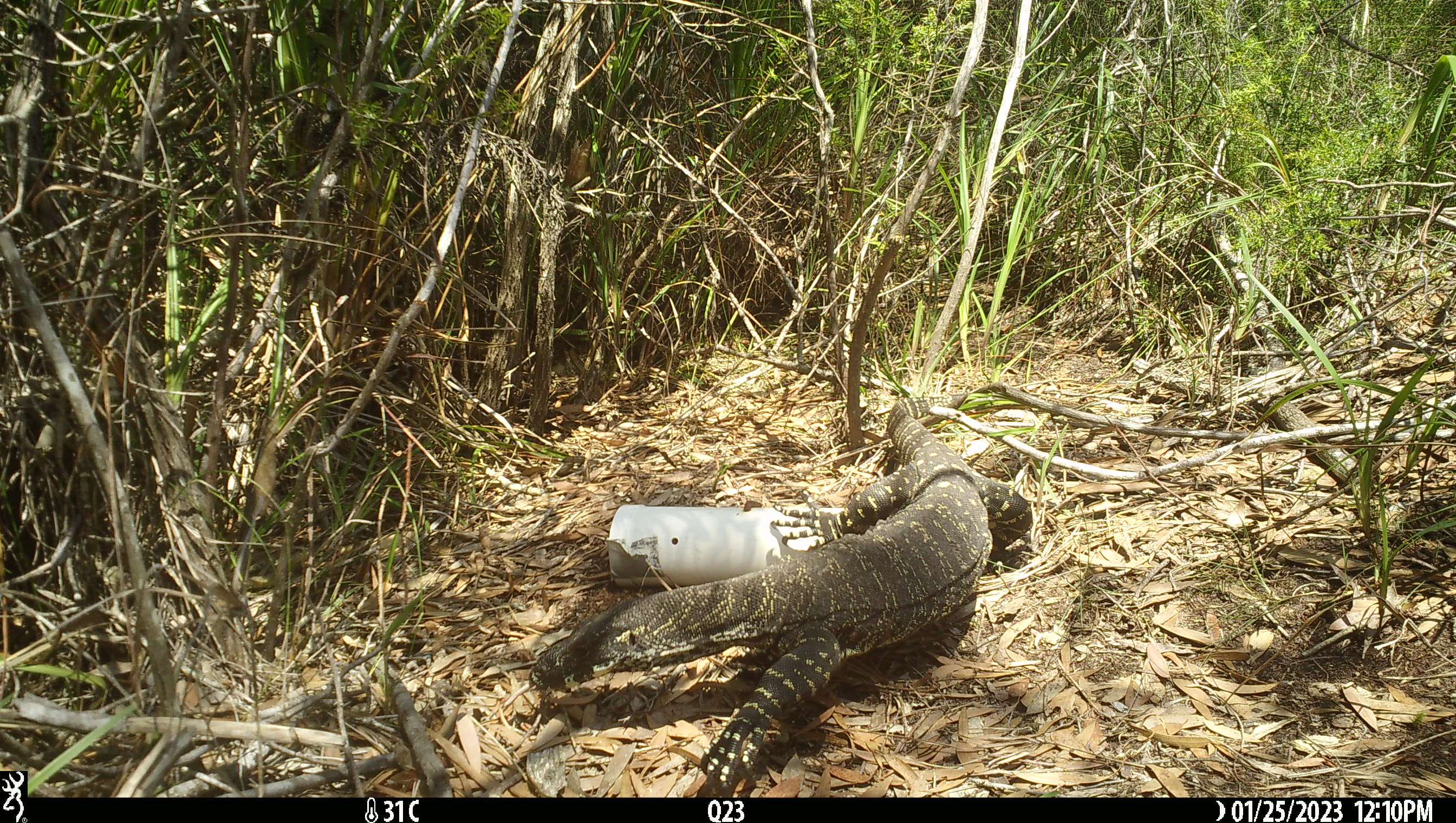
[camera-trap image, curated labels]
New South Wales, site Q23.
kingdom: Animalia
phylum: Chordata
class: Reptilia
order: Squamata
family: Varanidae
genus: Varanus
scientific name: Varanus varius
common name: lace monitor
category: goanna